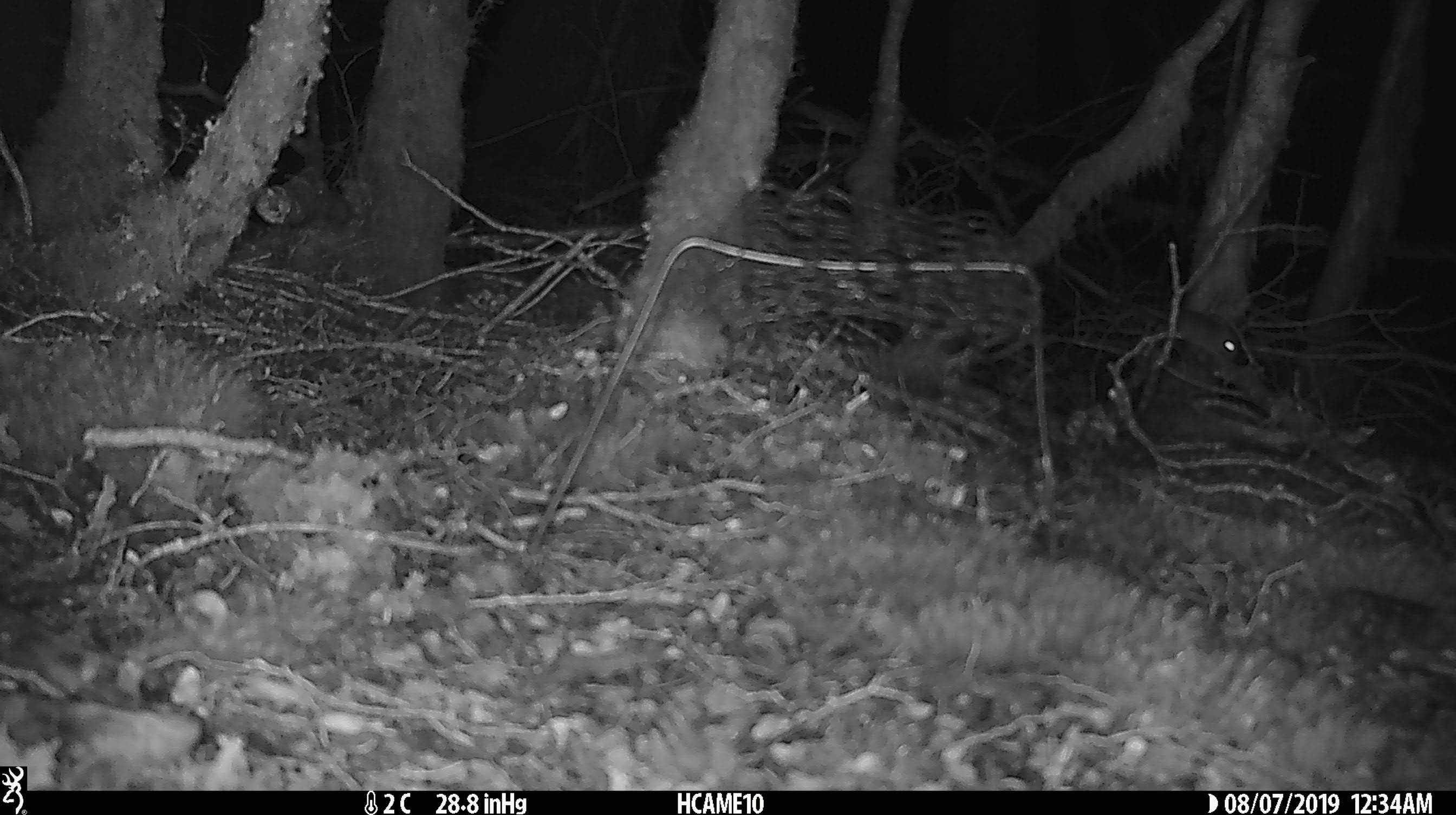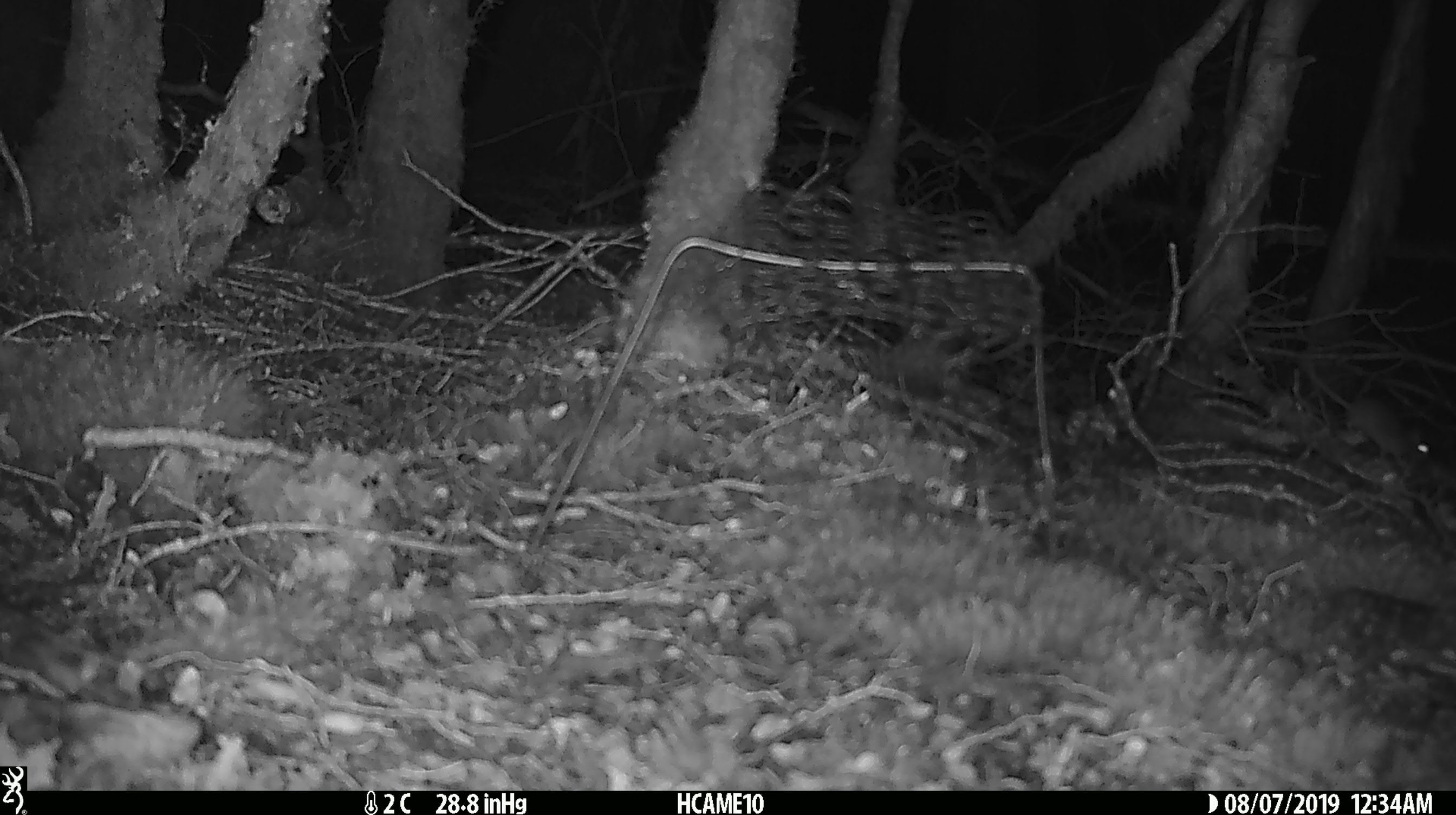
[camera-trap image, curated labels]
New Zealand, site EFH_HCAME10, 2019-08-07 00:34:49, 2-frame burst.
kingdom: Animalia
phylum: Chordata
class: Mammalia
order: Rodentia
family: Muridae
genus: Mus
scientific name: Mus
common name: mouse